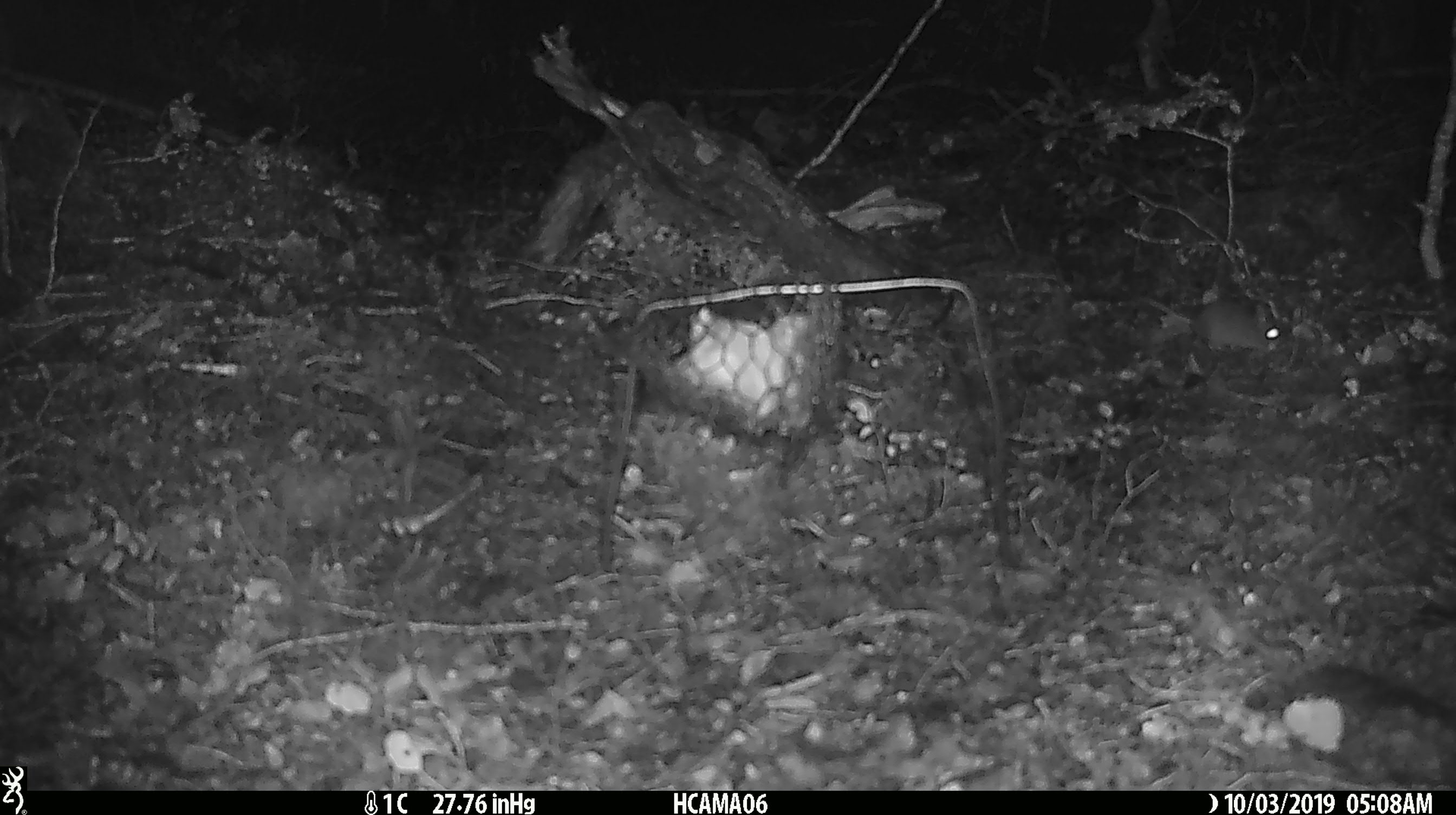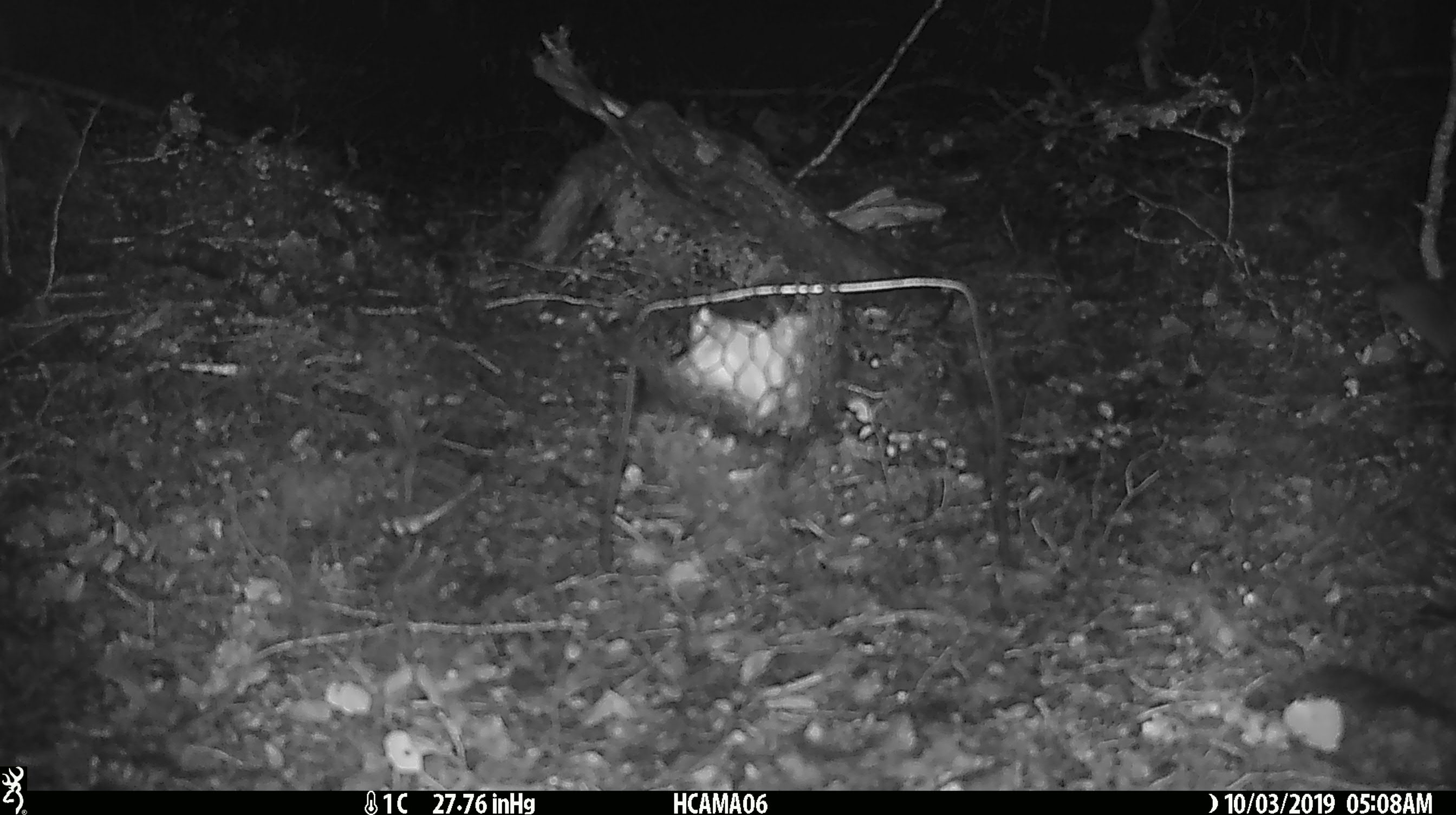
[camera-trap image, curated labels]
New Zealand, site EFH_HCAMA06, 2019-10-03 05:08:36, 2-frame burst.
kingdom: Animalia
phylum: Chordata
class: Mammalia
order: Rodentia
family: Muridae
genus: Mus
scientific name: Mus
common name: mouse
Mouse (Mus).